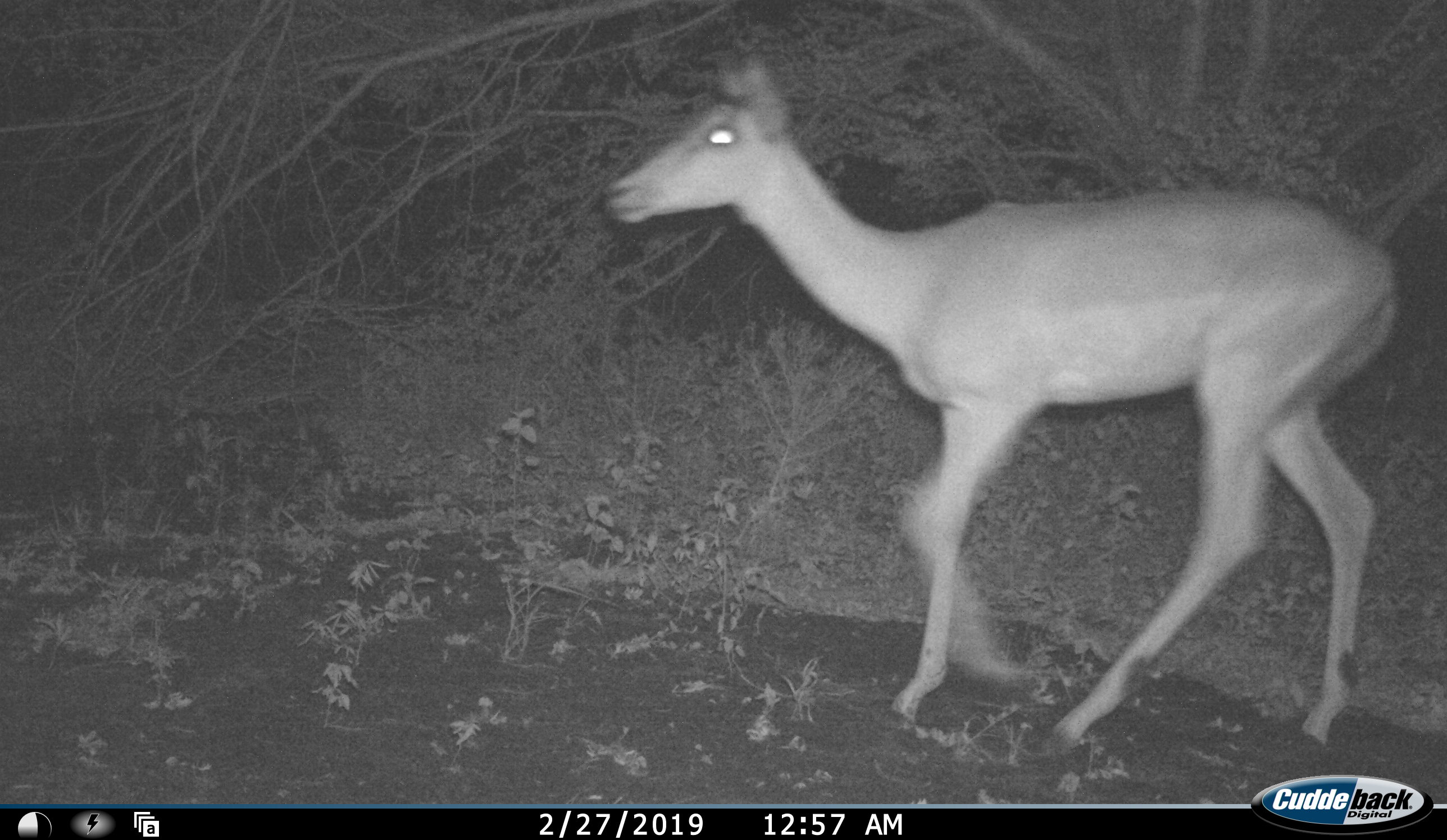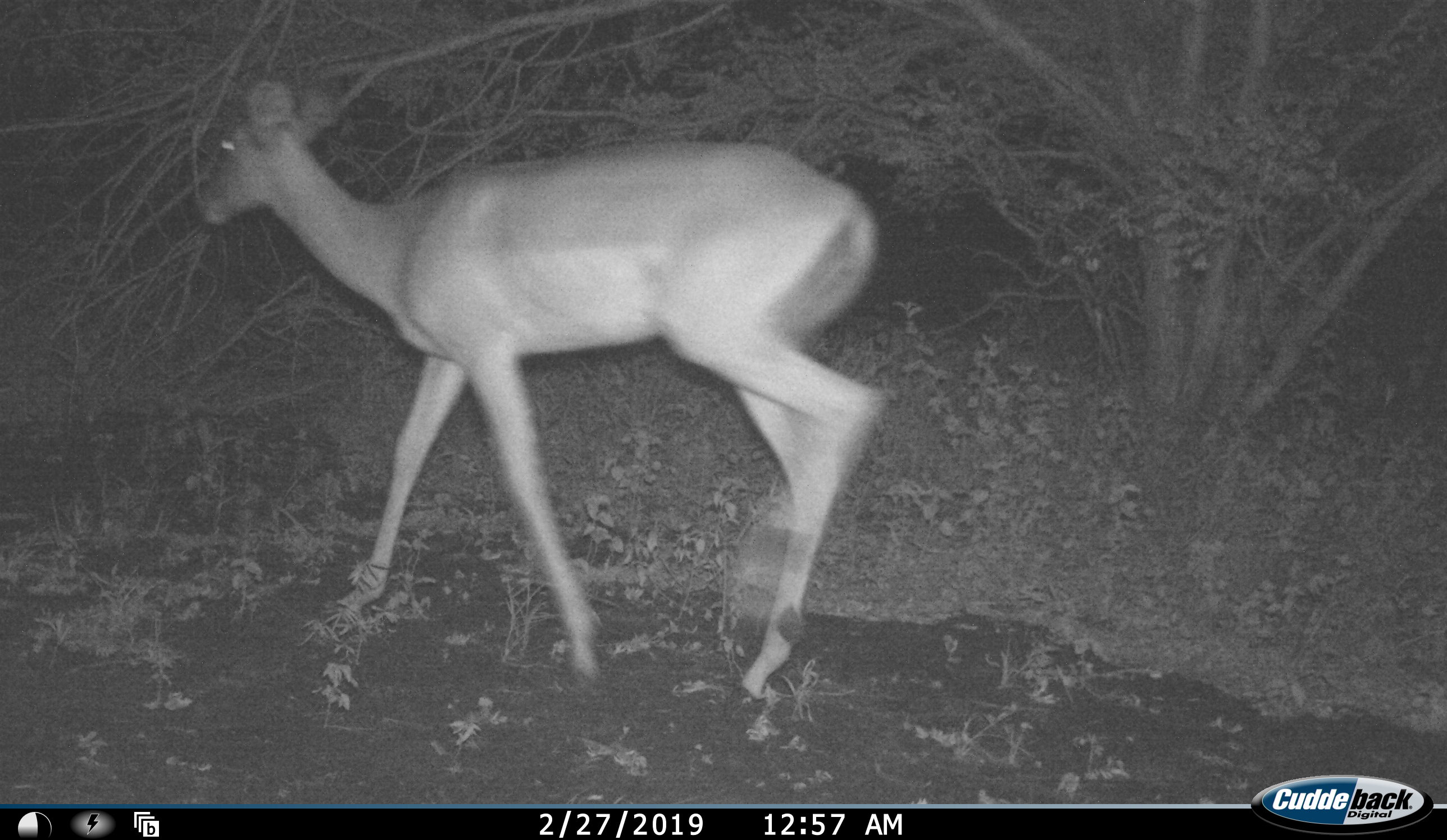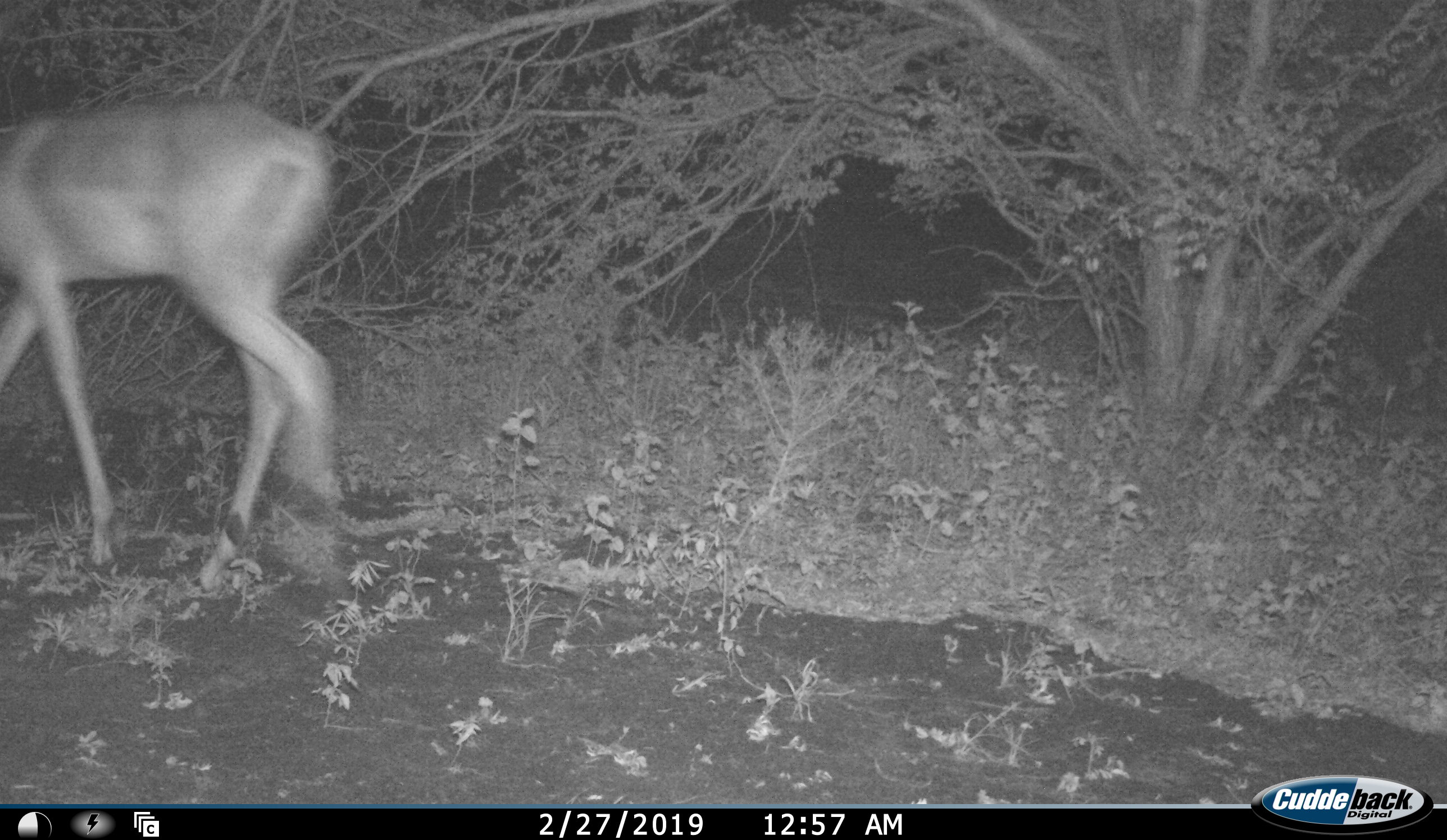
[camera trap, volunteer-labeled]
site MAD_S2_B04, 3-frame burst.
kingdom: Animalia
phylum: Chordata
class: Mammalia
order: Artiodactyla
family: Bovidae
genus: Aepyceros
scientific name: Aepyceros melampus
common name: impala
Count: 1.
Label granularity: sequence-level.